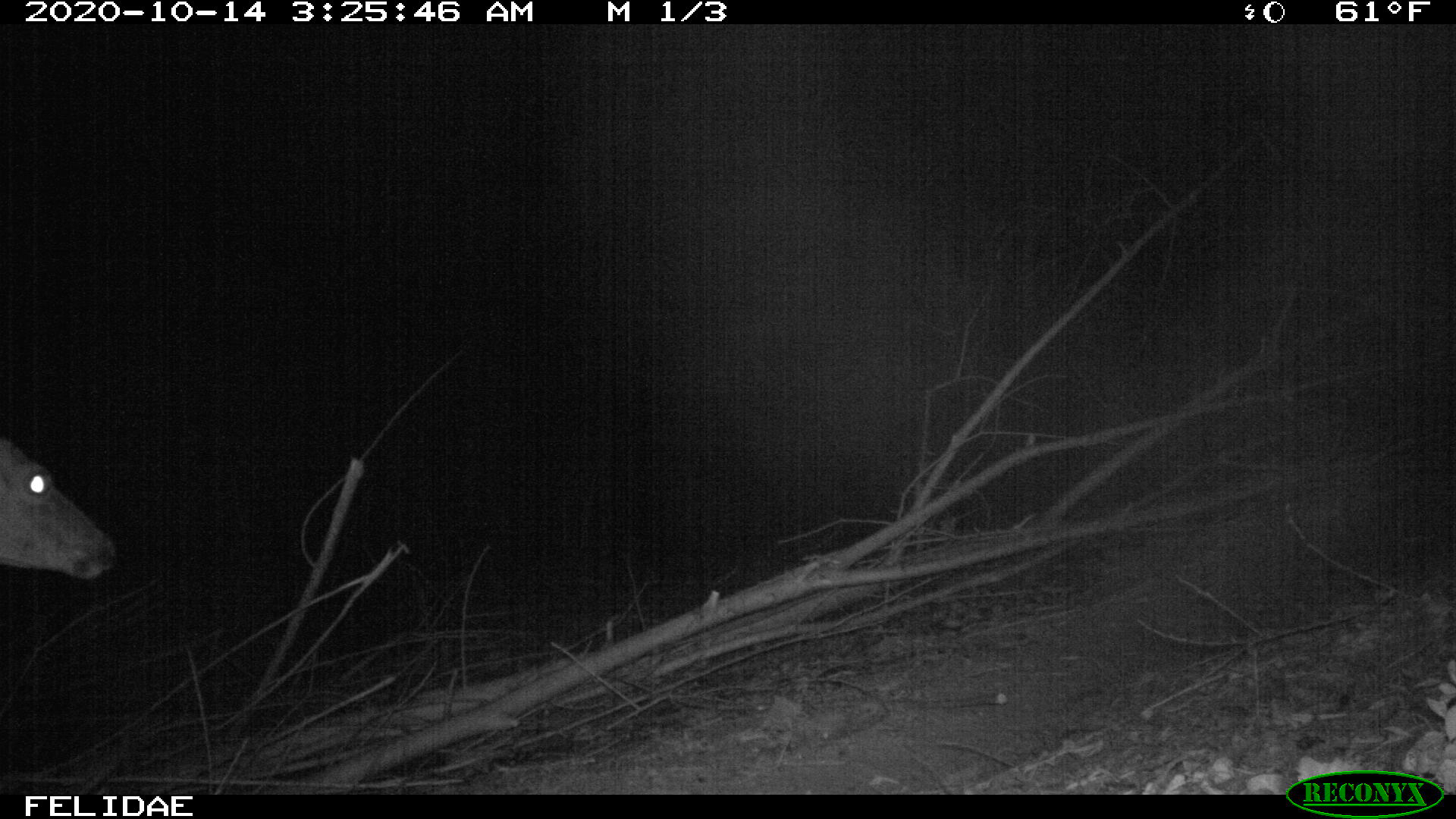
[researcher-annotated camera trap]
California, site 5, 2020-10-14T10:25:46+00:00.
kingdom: Animalia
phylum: Chordata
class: Mammalia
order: Artiodactyla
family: Cervidae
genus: Odocoileus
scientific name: Odocoileus hemionus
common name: mule deer